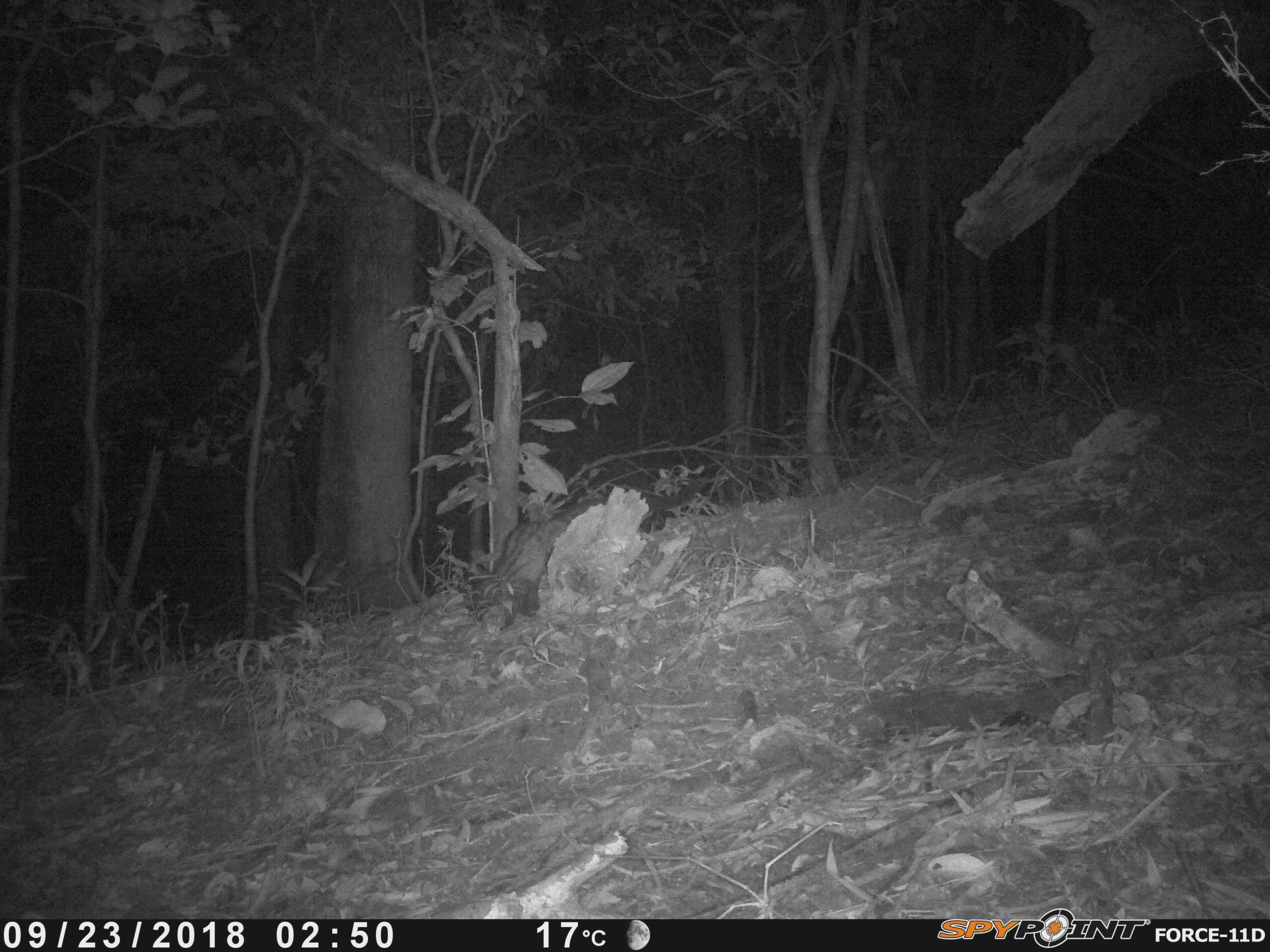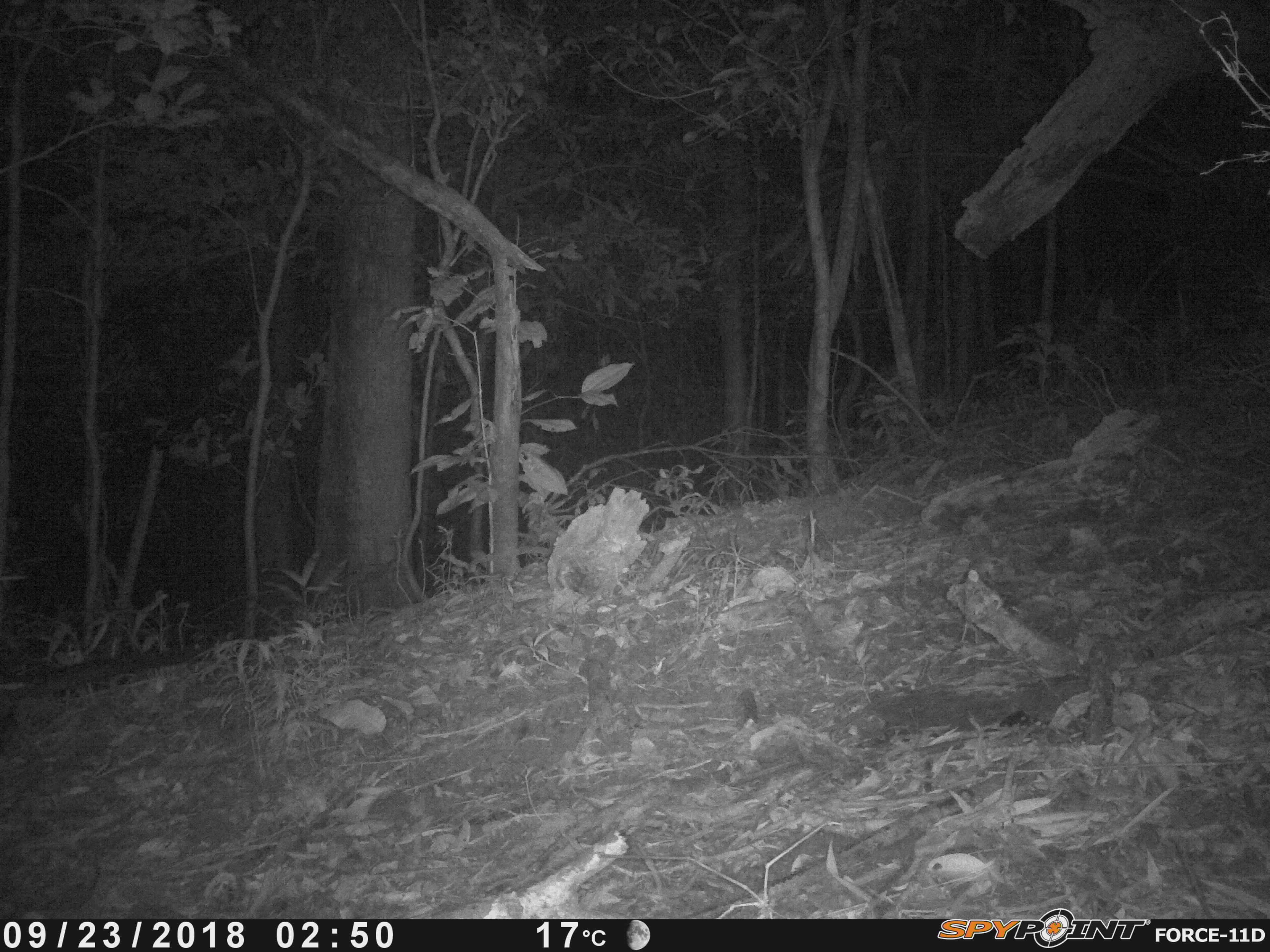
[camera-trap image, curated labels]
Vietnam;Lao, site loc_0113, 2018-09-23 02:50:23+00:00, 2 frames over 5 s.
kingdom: Animalia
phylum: Chordata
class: Mammalia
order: Carnivora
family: Viverridae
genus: Paradoxurus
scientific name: Paradoxurus hermaphroditus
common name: common palm civet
Common palm civet (Paradoxurus hermaphroditus). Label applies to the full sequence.